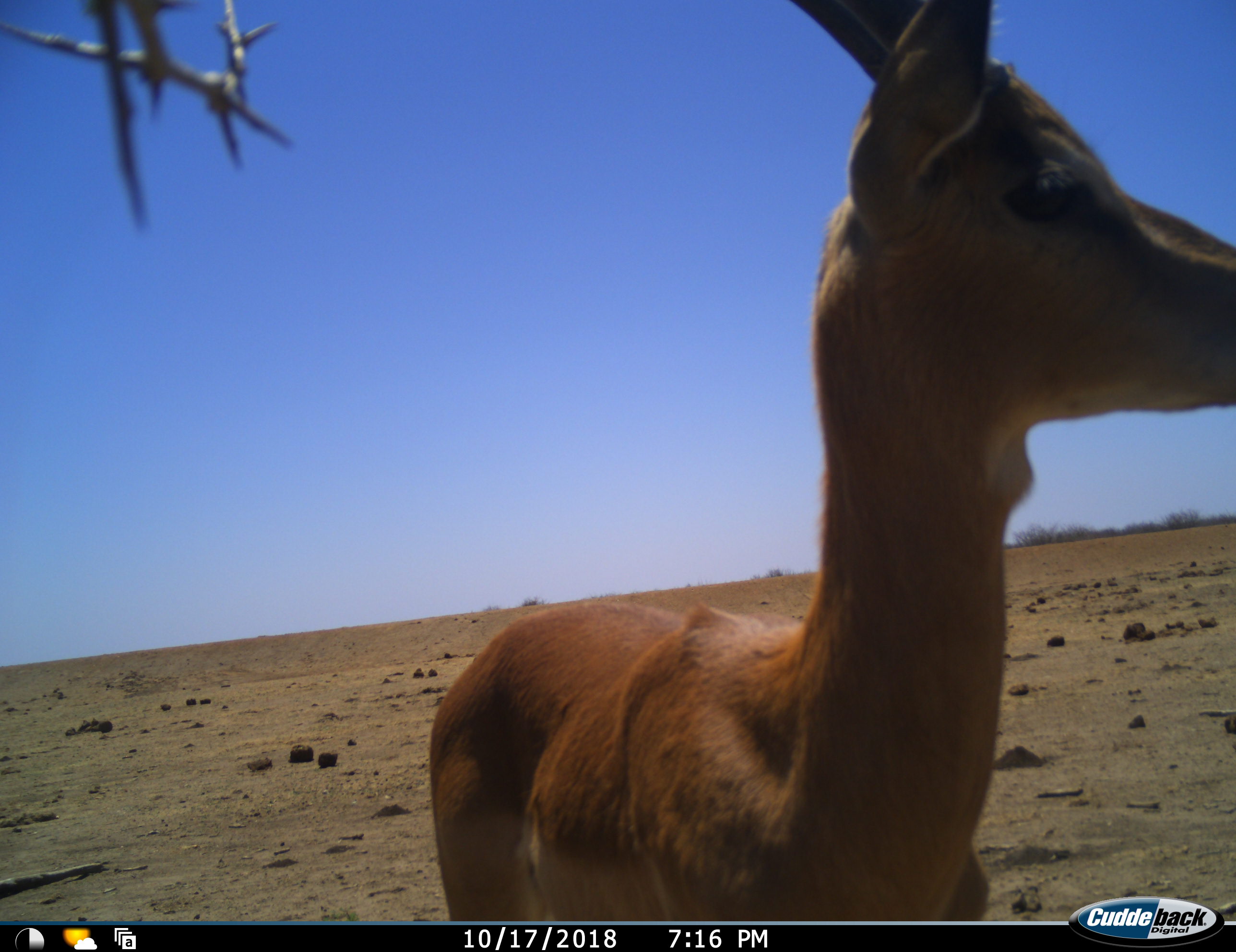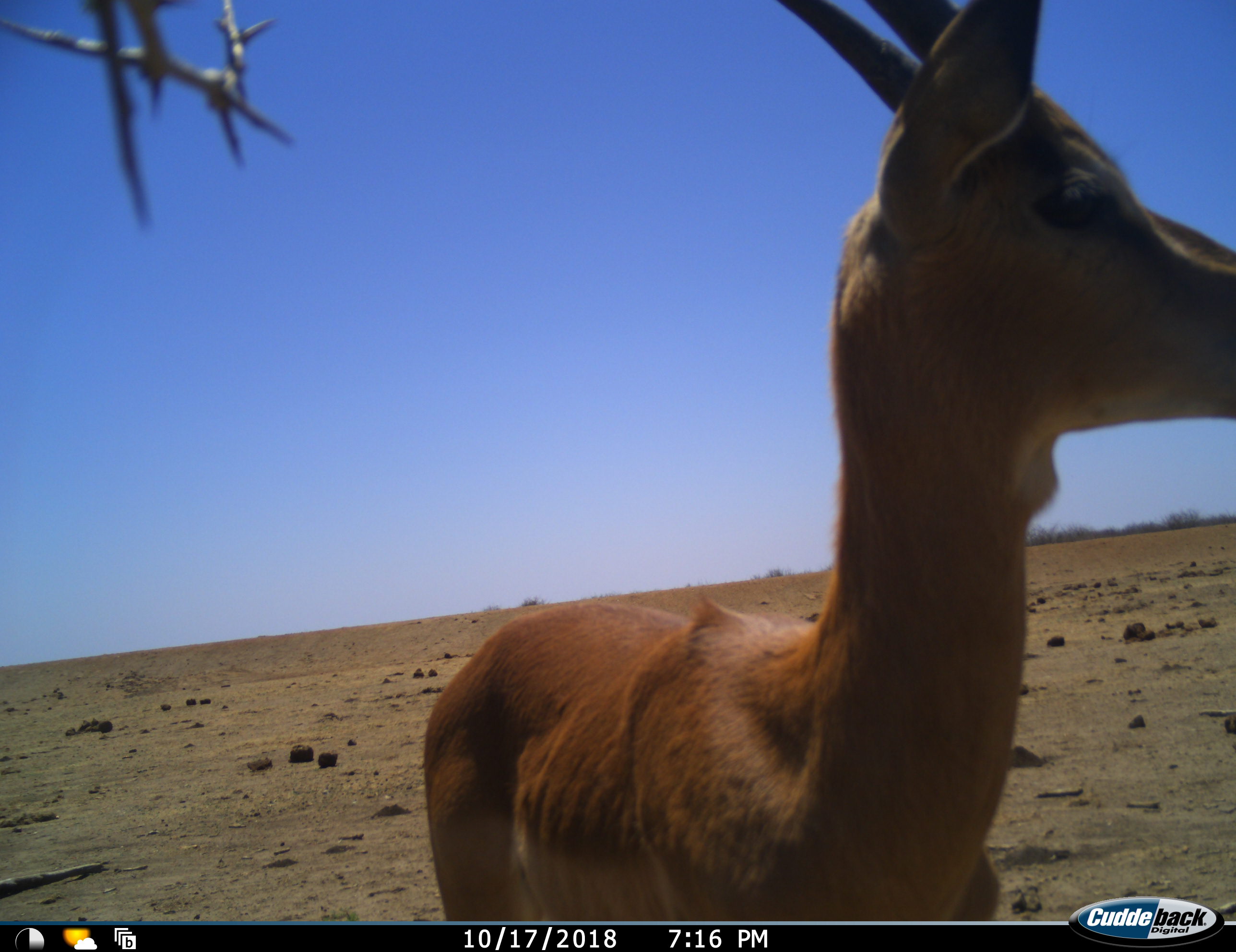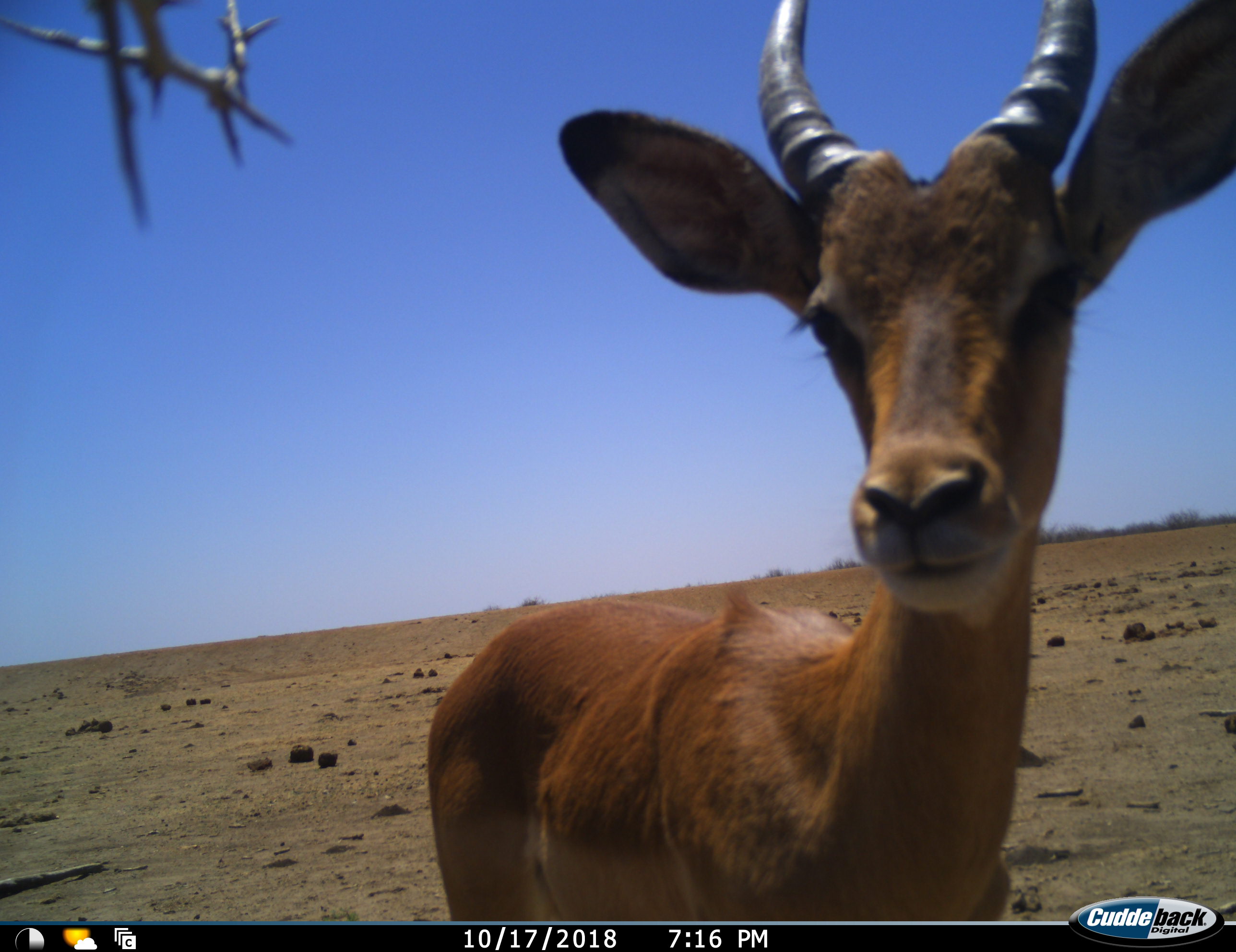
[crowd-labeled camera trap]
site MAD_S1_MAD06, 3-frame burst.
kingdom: Animalia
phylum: Chordata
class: Mammalia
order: Artiodactyla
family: Bovidae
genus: Aepyceros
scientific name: Aepyceros melampus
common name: impala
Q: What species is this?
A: Impala (Aepyceros melampus).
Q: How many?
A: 1.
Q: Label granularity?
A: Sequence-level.